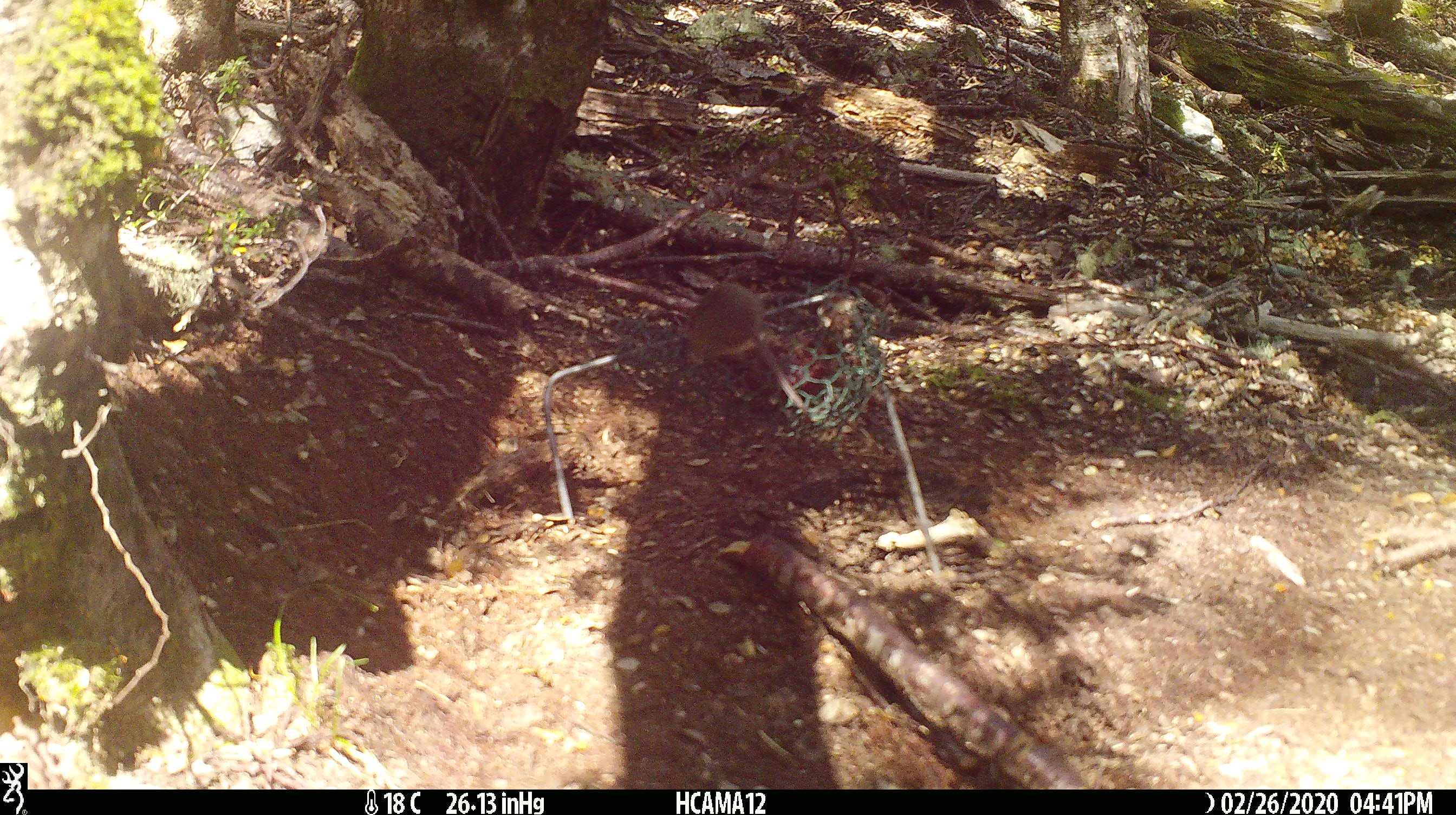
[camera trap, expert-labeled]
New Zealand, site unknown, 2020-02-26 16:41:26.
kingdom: Animalia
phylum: Chordata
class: Mammalia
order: Rodentia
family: Muridae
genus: Mus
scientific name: Mus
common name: mouse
Mouse (Mus).